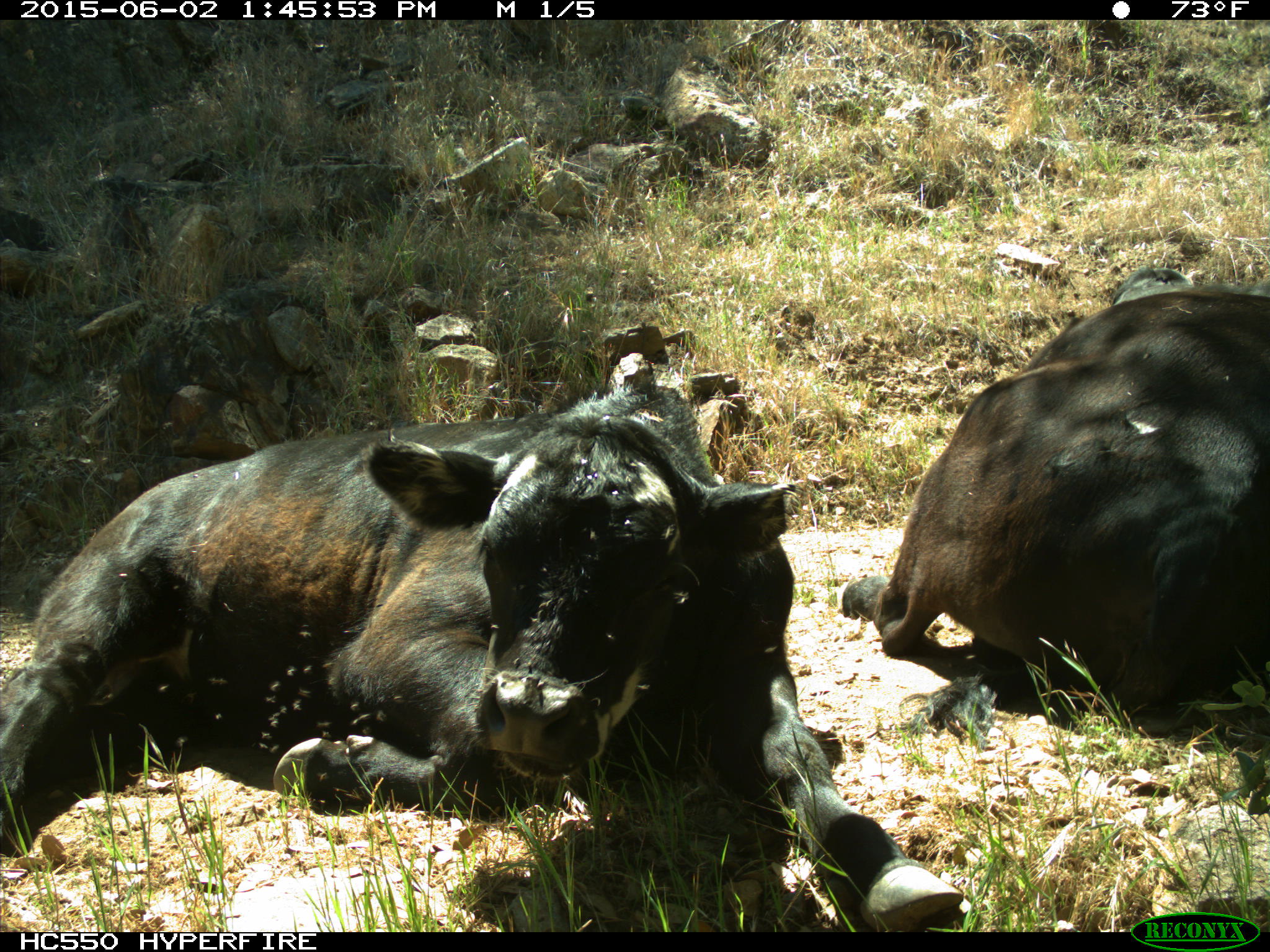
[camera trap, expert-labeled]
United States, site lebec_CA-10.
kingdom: Animalia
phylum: Chordata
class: Mammalia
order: Artiodactyla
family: Bovidae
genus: Bos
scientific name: Bos taurus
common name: domestic cow